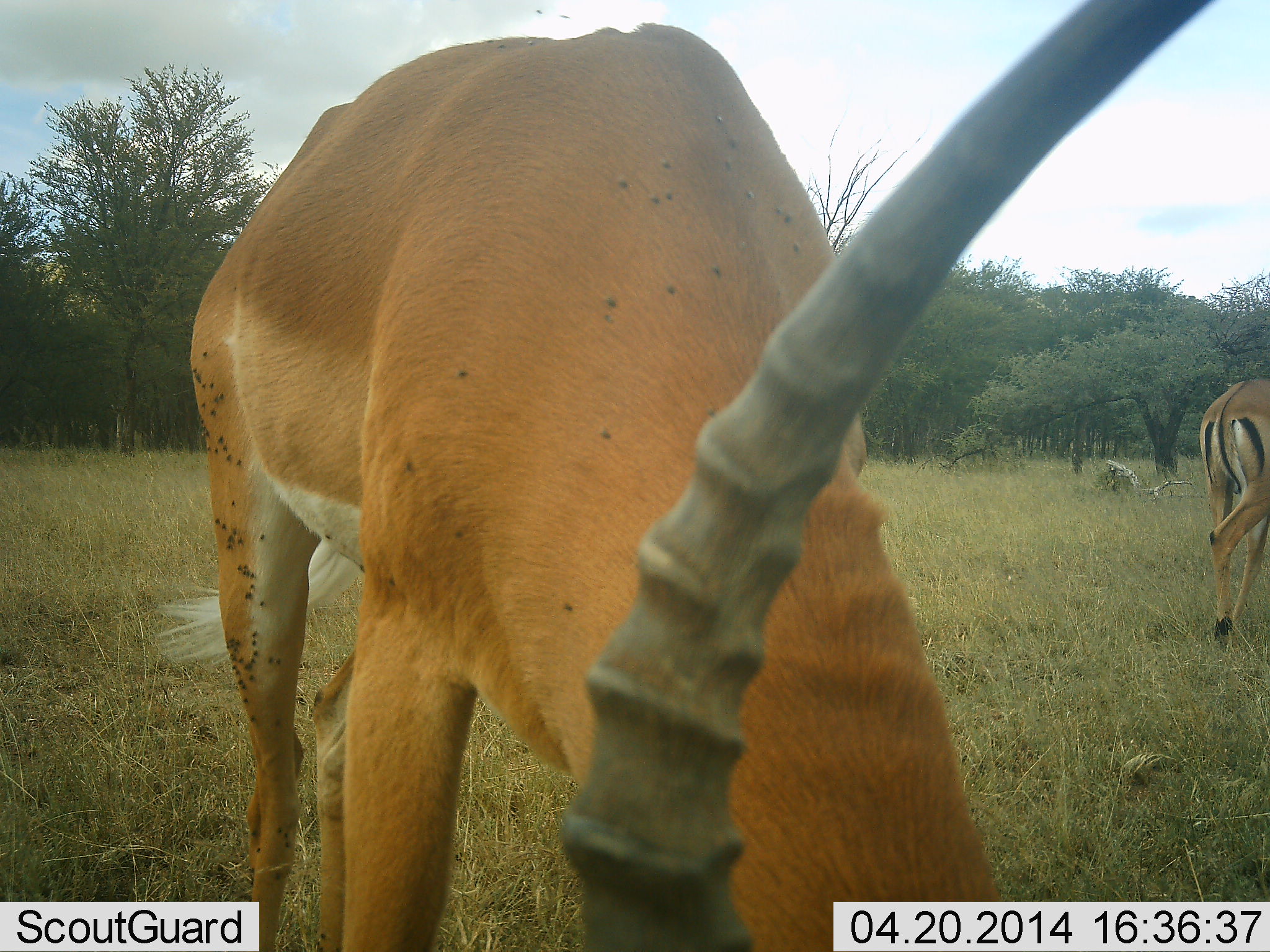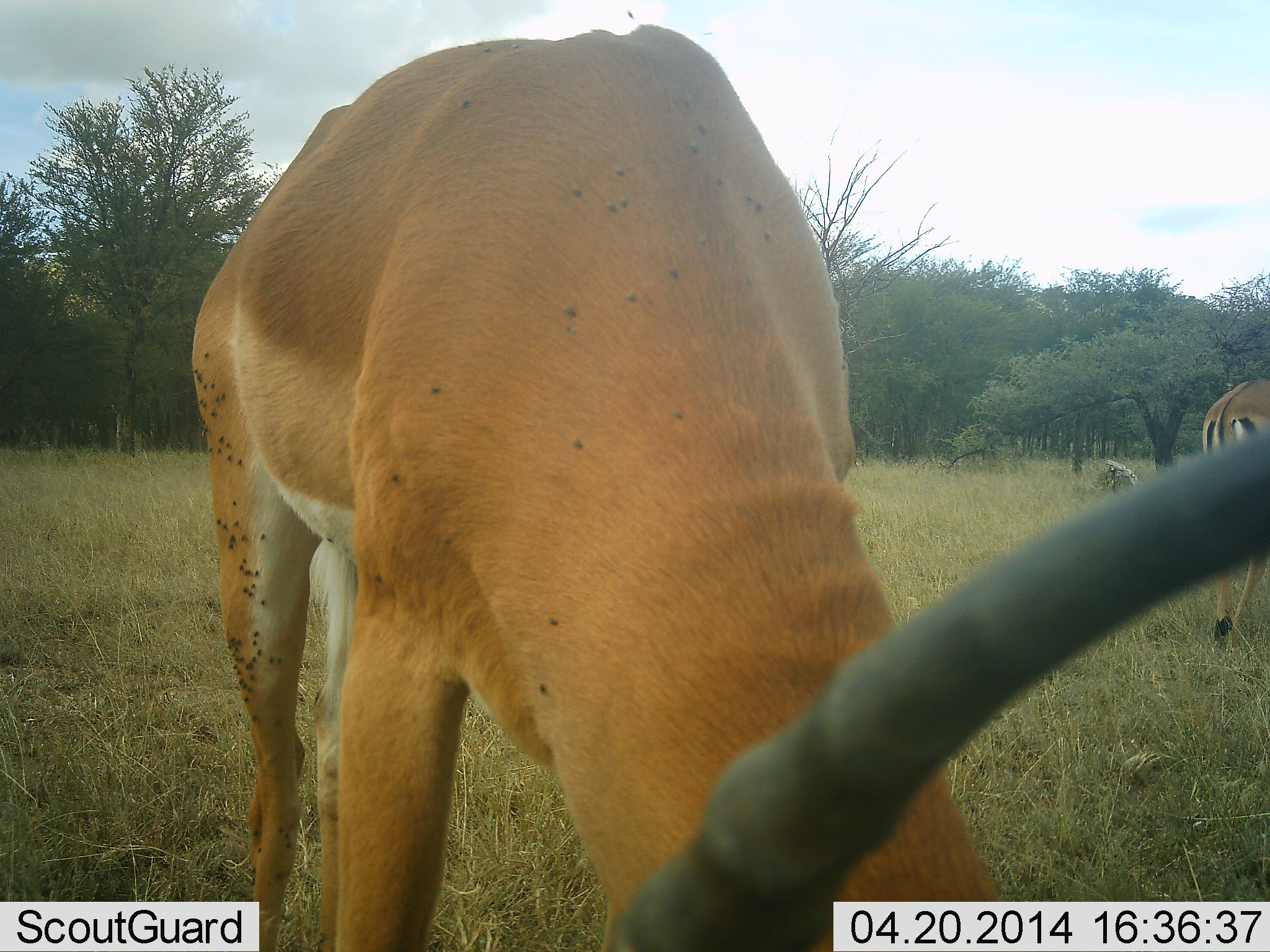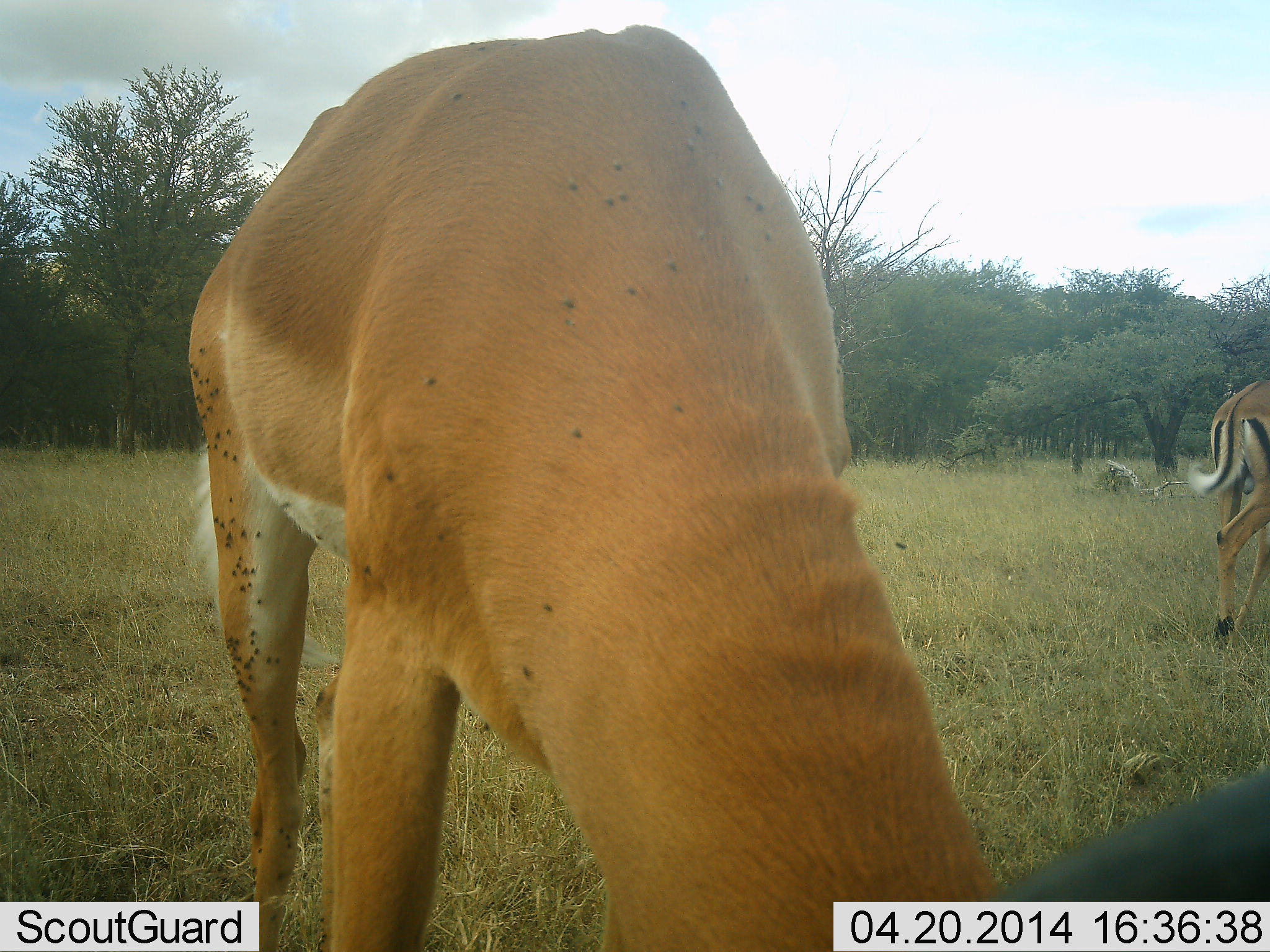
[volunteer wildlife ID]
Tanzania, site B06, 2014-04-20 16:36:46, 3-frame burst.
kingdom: Animalia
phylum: Chordata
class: Mammalia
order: Artiodactyla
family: Bovidae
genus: Aepyceros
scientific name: Aepyceros melampus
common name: impala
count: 2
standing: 43%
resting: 3%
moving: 11%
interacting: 0%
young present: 0%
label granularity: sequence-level